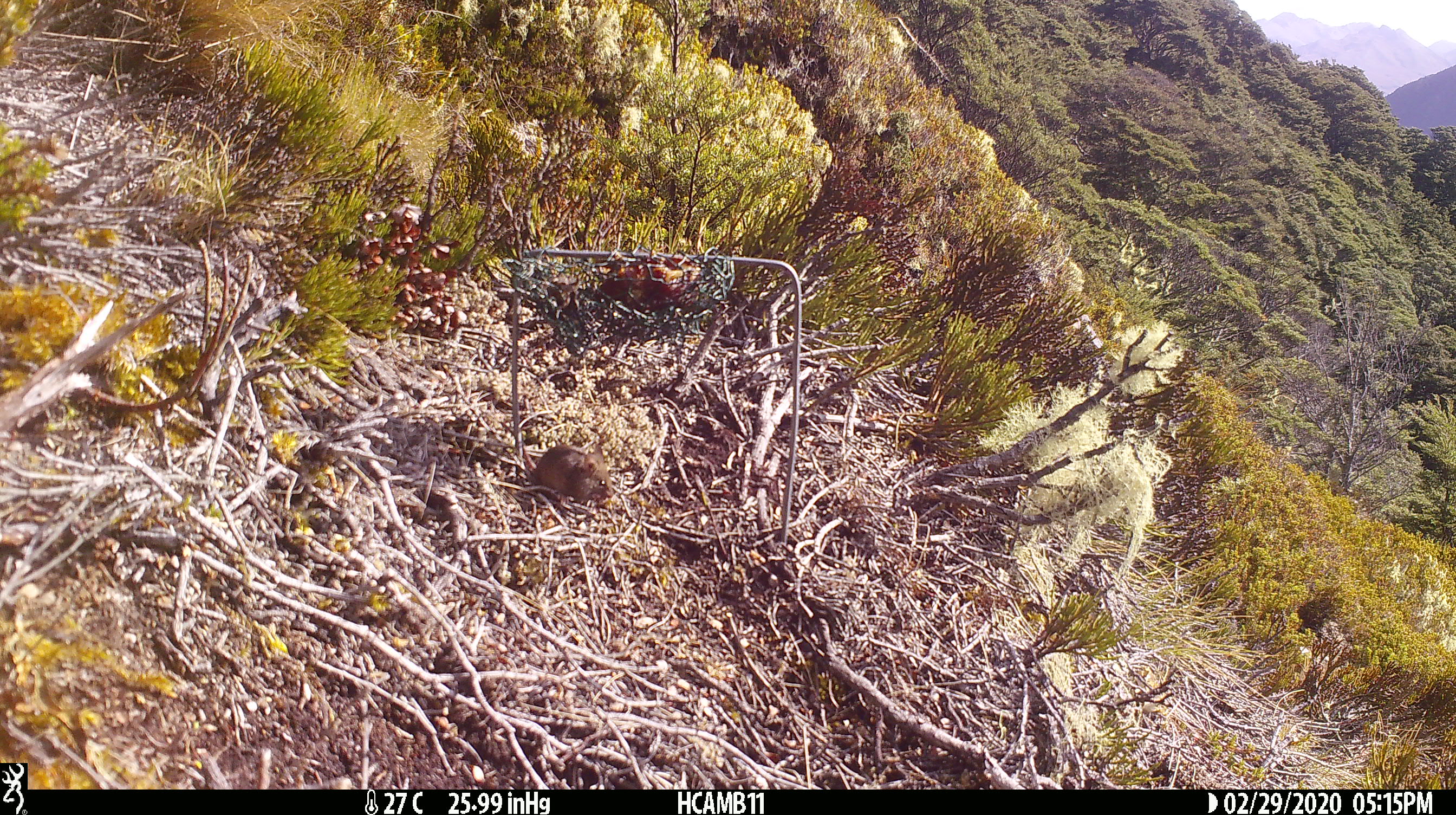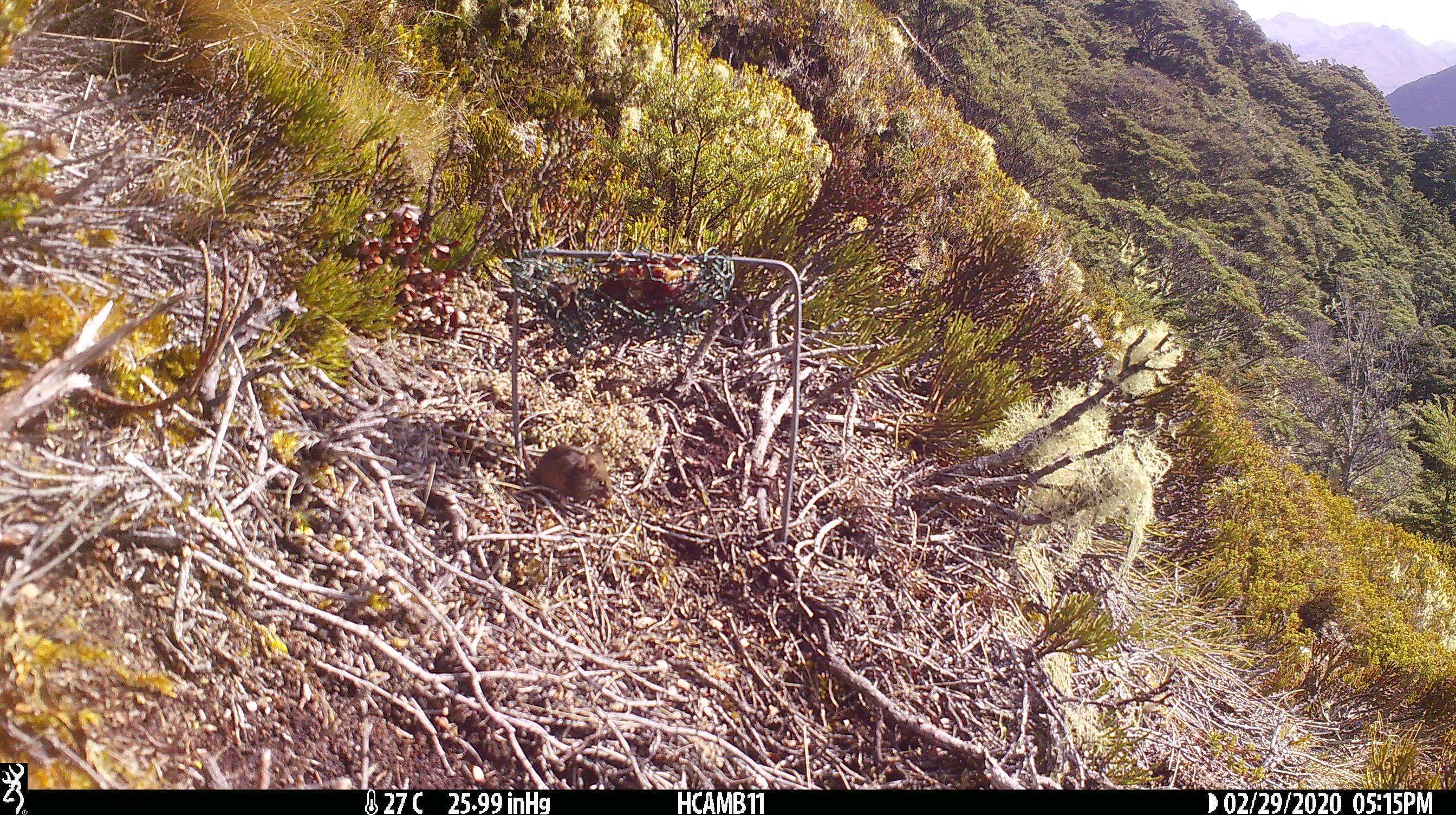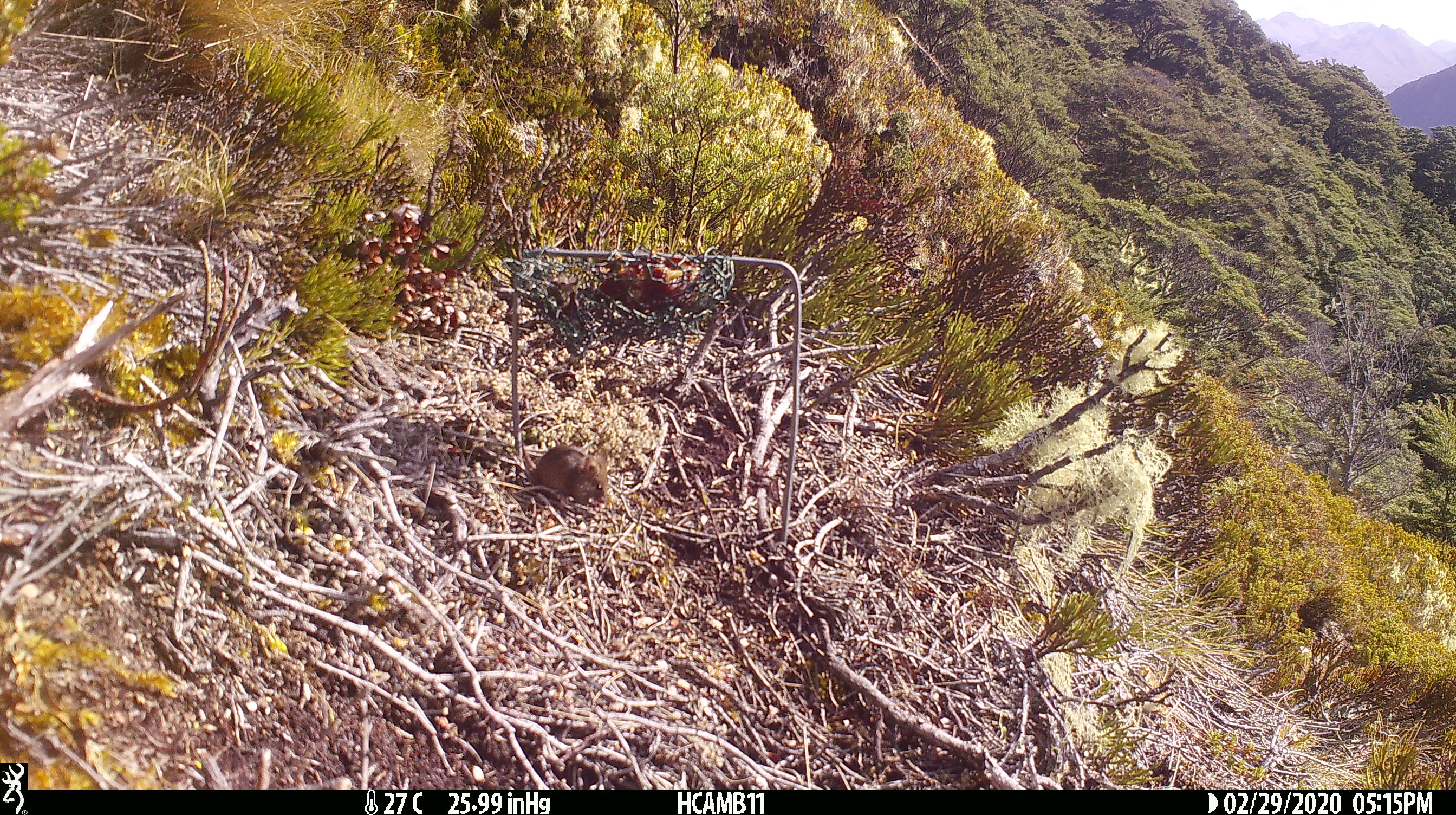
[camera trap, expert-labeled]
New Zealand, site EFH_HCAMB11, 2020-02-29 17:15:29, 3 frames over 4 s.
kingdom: Animalia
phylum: Chordata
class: Mammalia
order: Rodentia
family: Muridae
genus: Mus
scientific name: Mus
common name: mouse